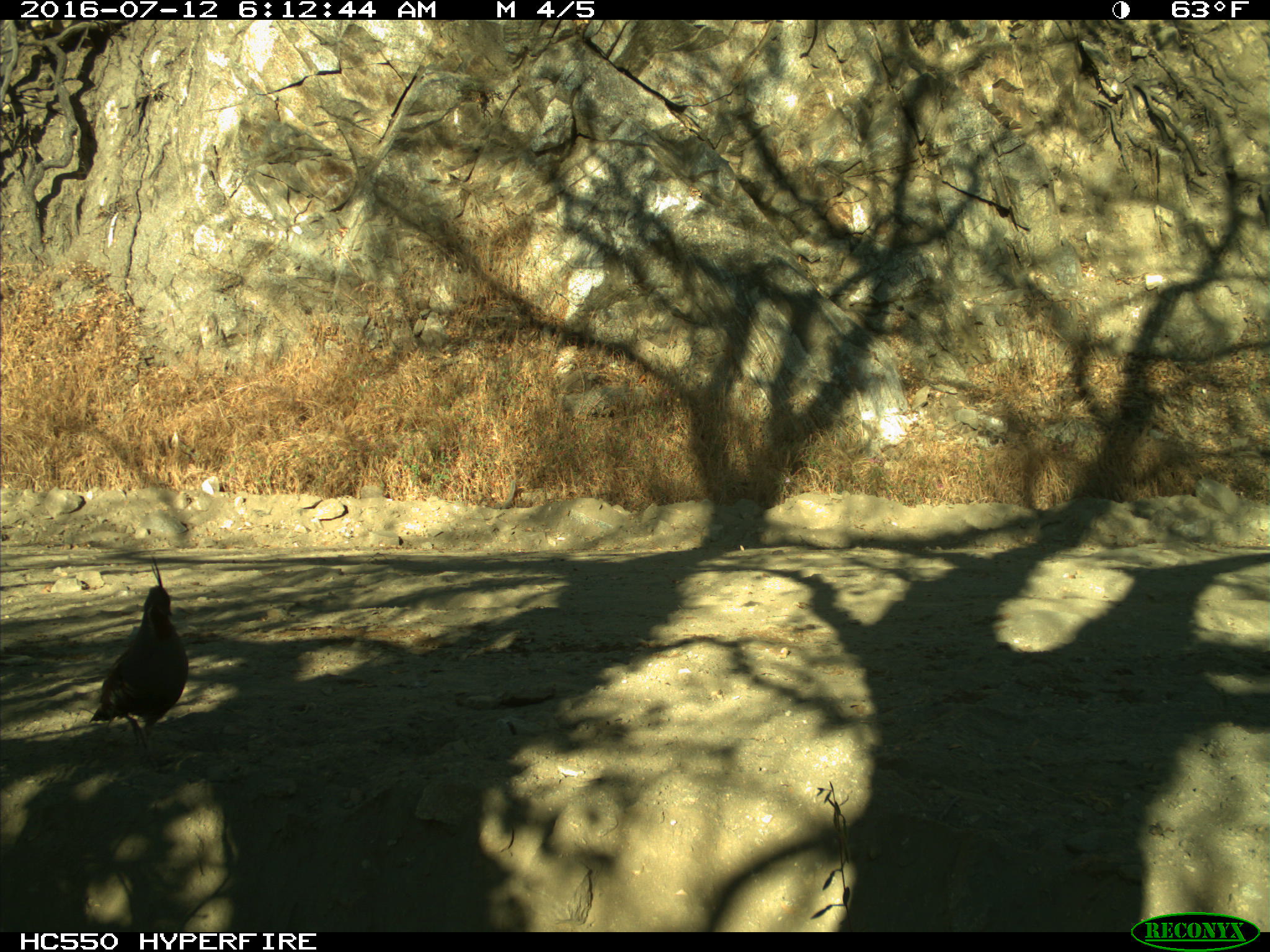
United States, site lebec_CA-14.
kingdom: Animalia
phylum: Chordata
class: Aves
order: Galliformes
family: Odontophoridae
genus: Callipepla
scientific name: Callipepla californica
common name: california quail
Callipepla californica (california quail).